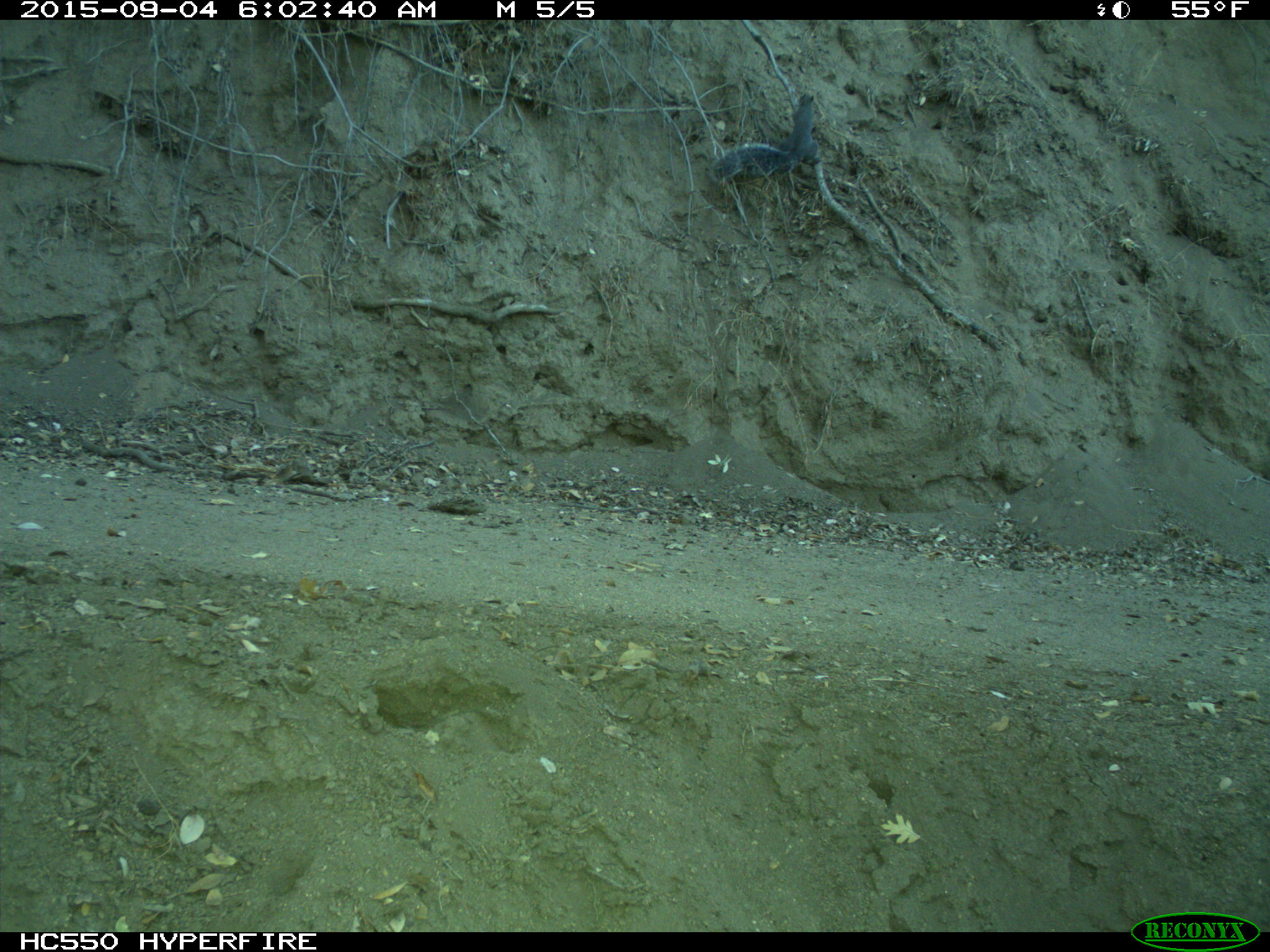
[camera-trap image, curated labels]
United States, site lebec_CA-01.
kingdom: Animalia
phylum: Chordata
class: Mammalia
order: Rodentia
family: Sciuridae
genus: Sciurus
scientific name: Sciurus carolinensis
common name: eastern gray squirrel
Sciurus carolinensis (eastern gray squirrel).